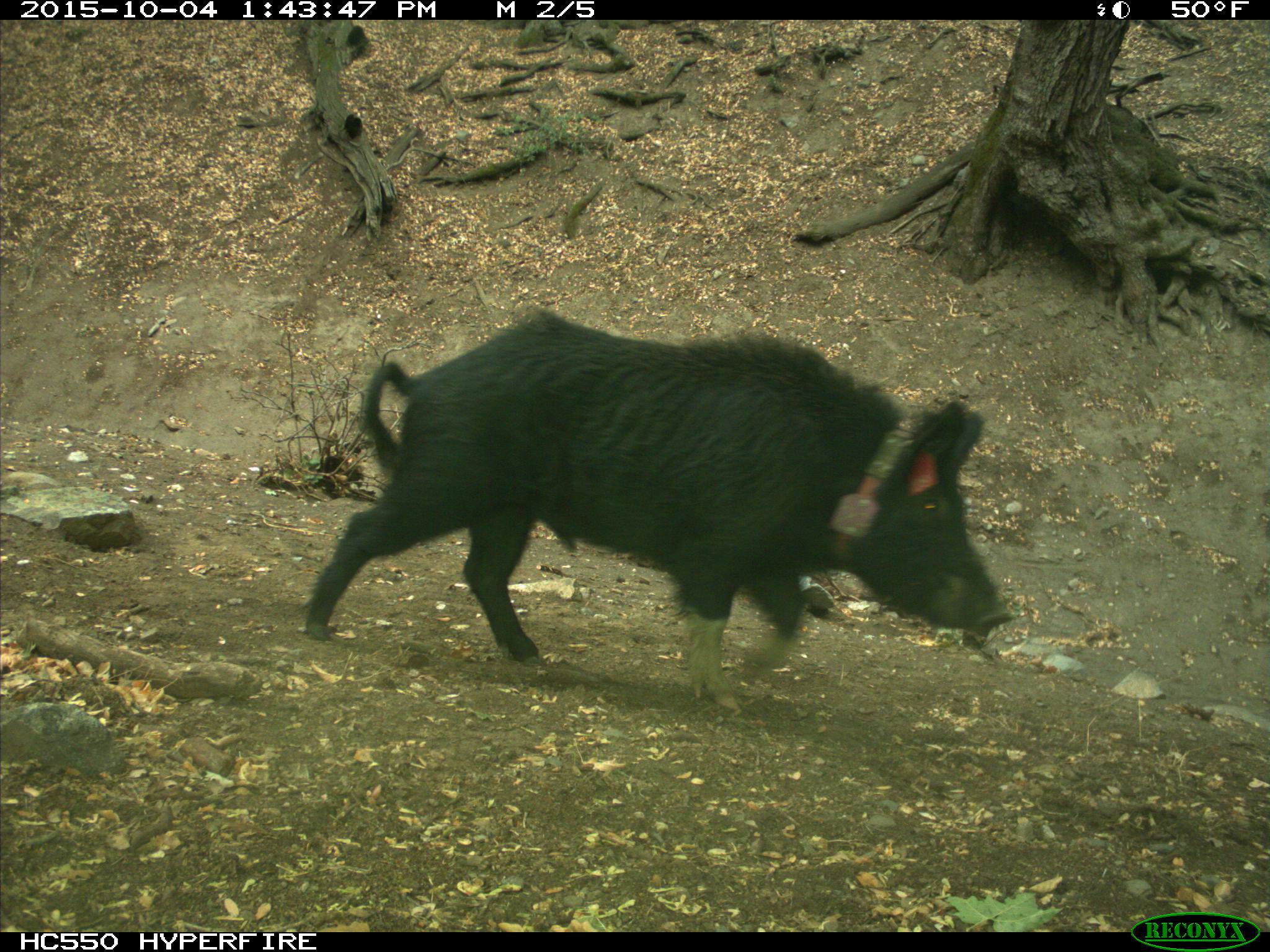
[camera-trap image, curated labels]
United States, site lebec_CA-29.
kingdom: Animalia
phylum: Chordata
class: Mammalia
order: Artiodactyla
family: Suidae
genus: Sus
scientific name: Sus scrofa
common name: wild boar